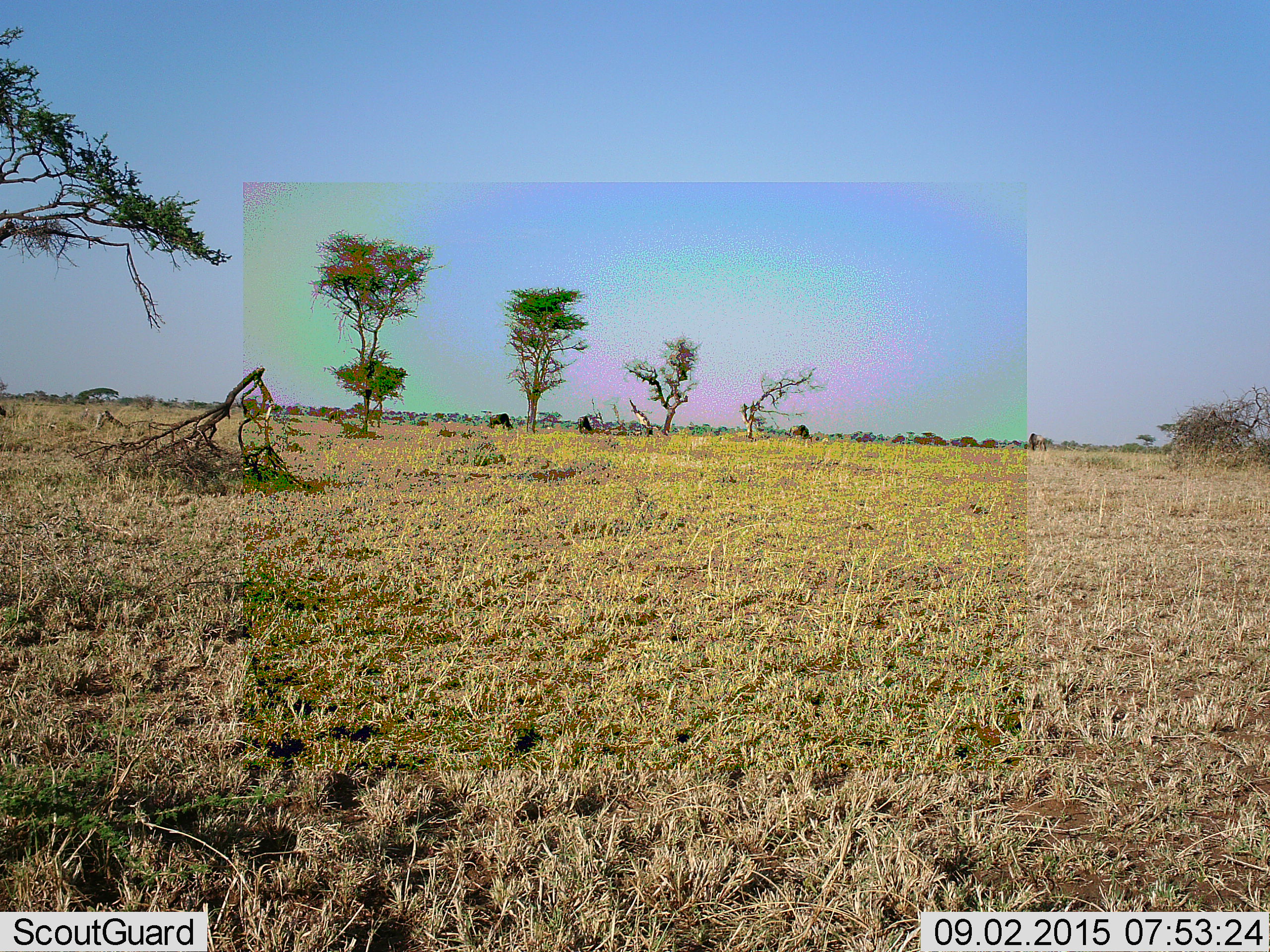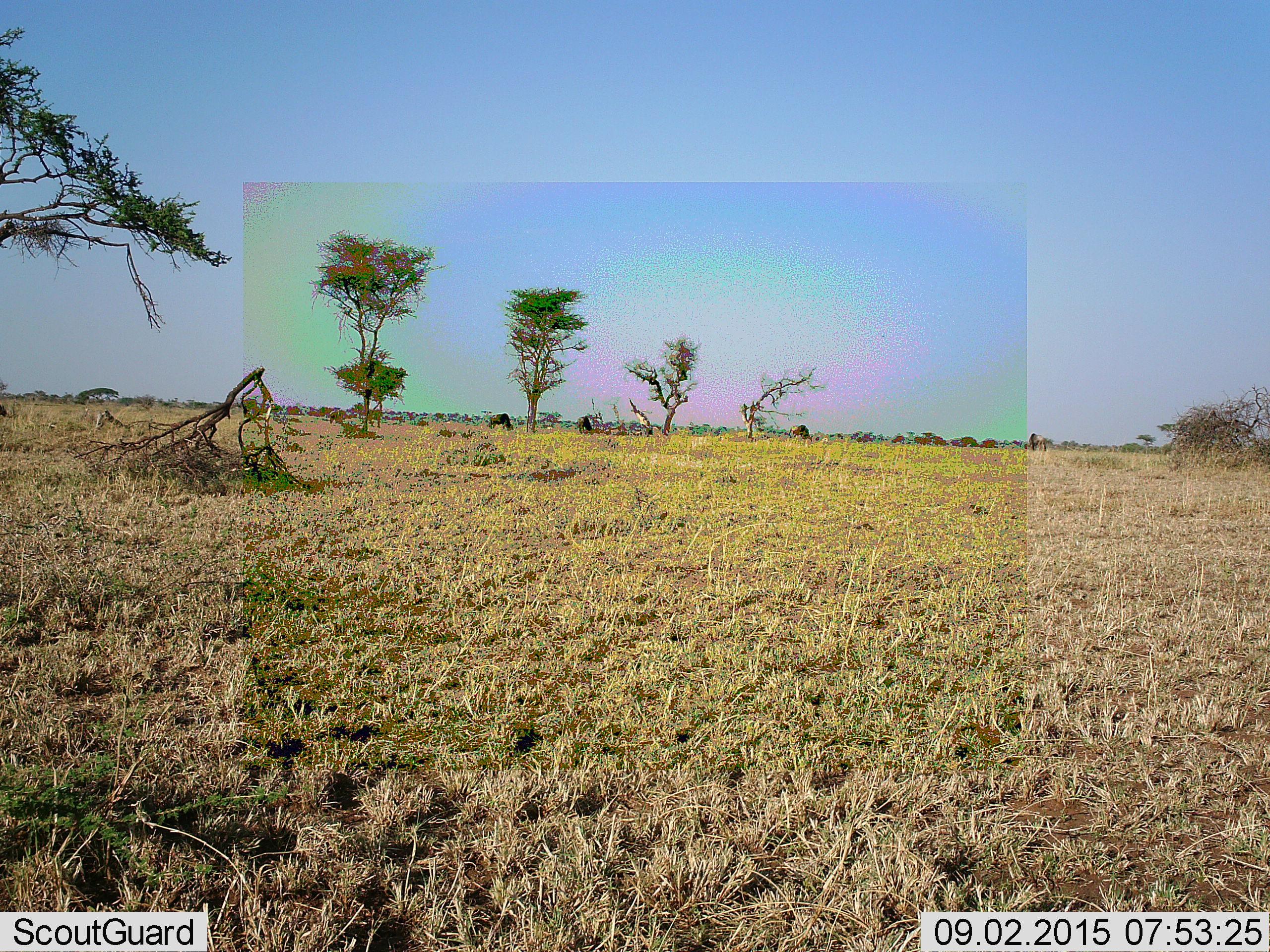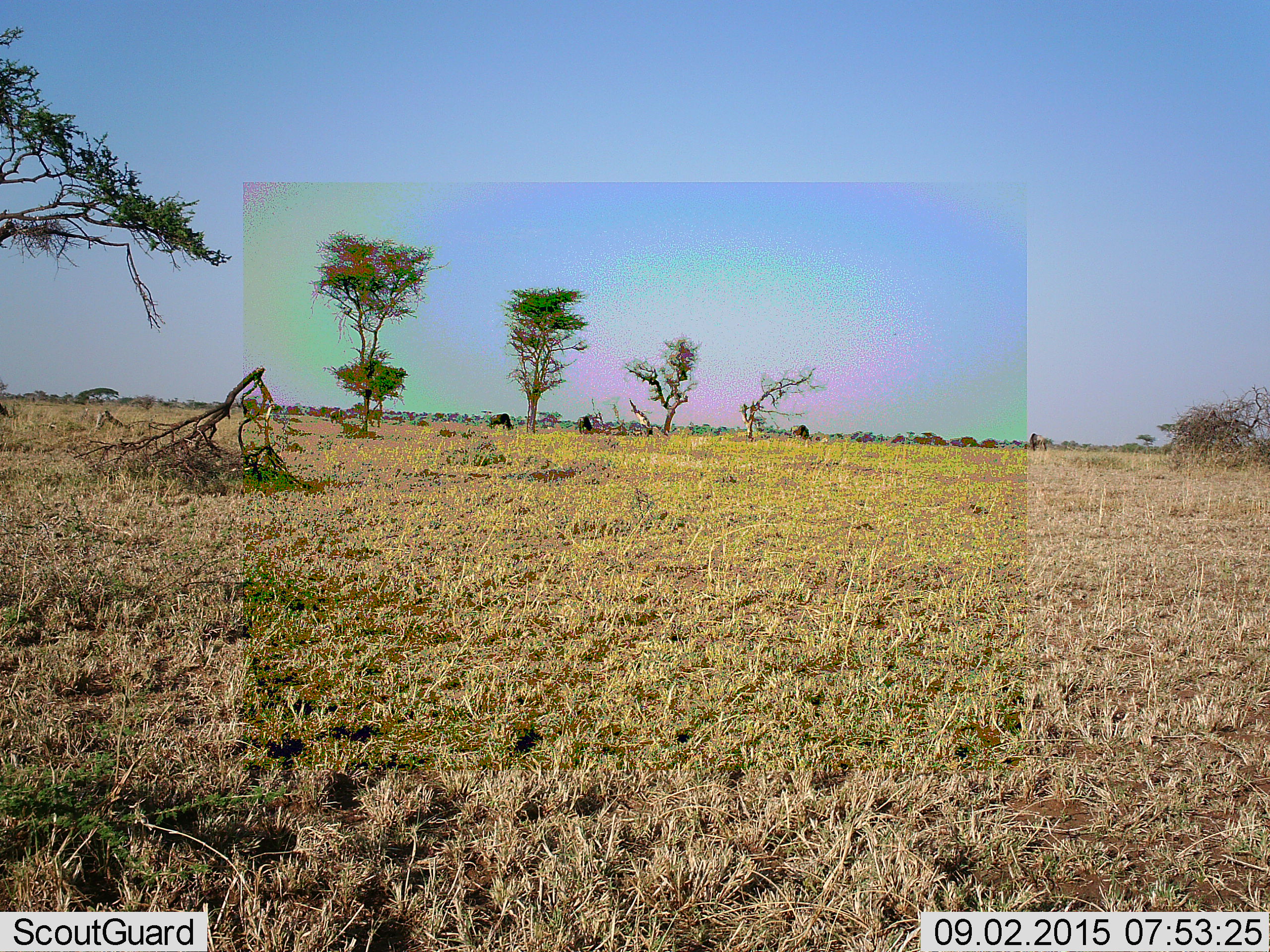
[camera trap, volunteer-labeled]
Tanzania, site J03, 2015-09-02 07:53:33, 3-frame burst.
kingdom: Animalia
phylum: Chordata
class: Mammalia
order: Artiodactyla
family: Bovidae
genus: Connochaetes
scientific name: Connochaetes taurinus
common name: blue wildebeest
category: wildebeest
Wildebeest (blue wildebeest) (Connochaetes taurinus), count 7. Behavior (volunteer vote fractions): standing 75%, resting 0%, moving 25%, interacting 0%. Young present (vote fraction): 0%. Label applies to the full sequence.